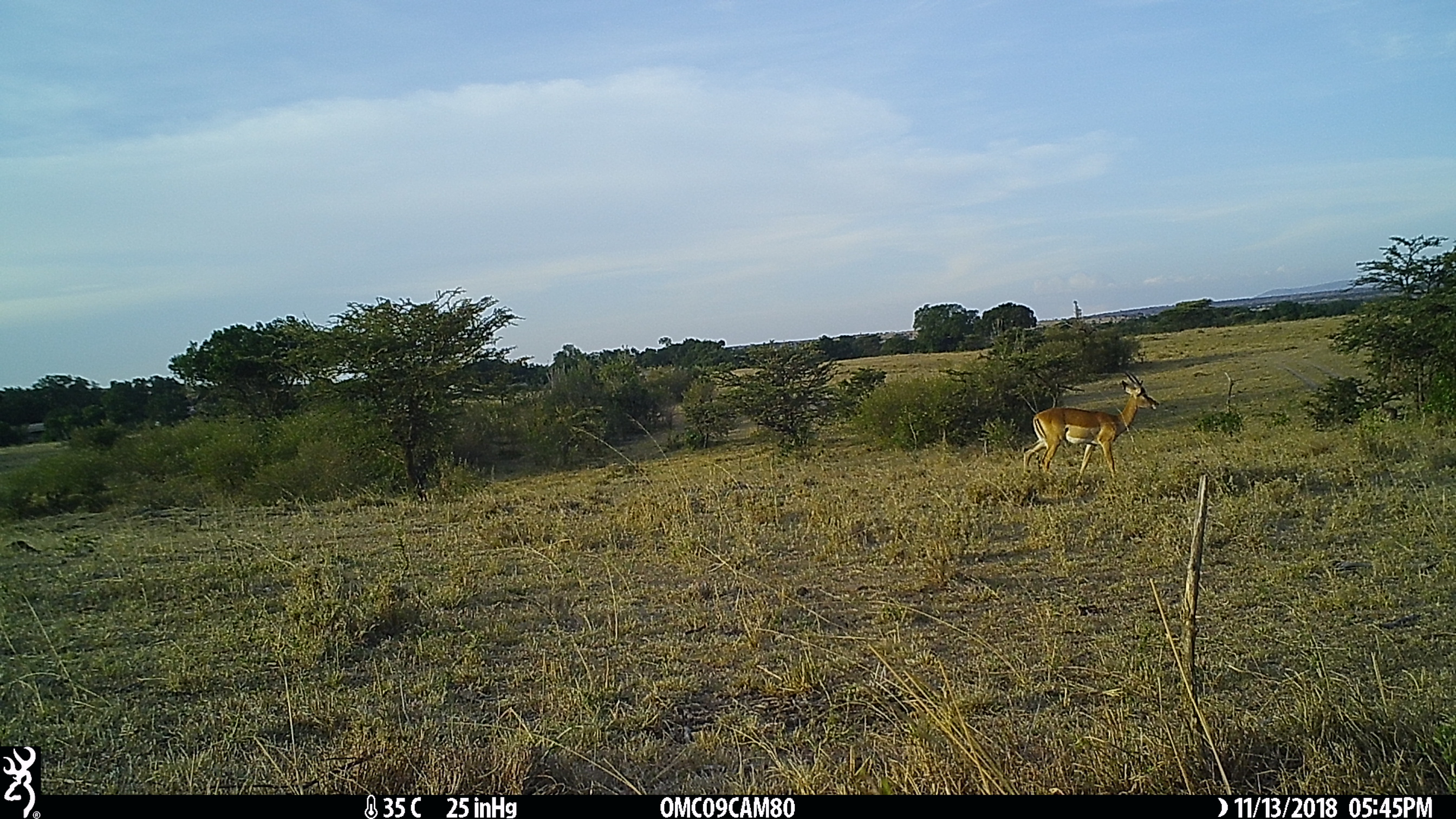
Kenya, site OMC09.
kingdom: Animalia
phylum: Chordata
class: Mammalia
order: Artiodactyla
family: Bovidae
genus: Aepyceros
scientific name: Aepyceros melampus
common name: impala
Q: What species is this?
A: Impala (Aepyceros melampus).